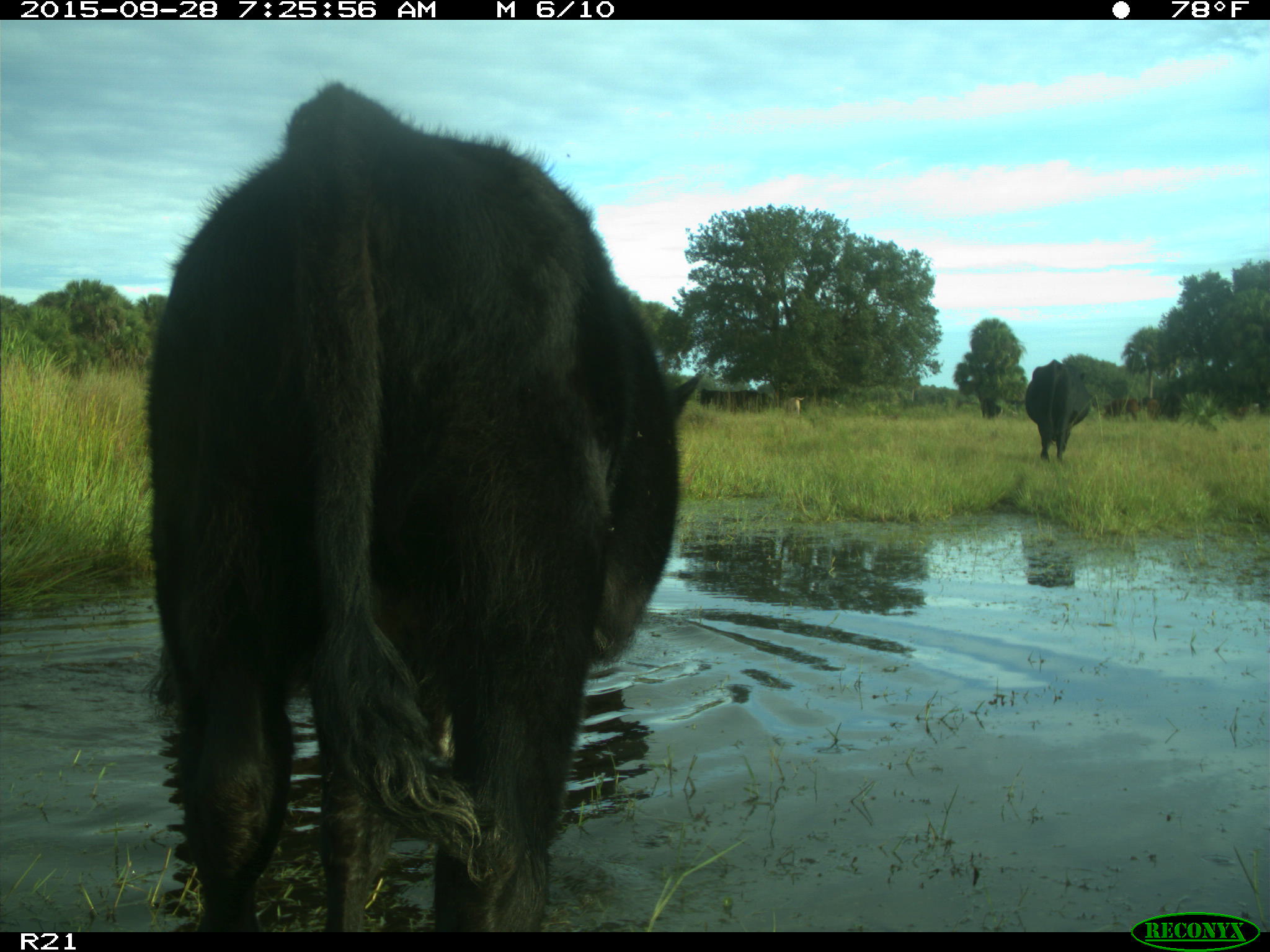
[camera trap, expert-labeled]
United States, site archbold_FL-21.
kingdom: Animalia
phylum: Chordata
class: Mammalia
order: Artiodactyla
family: Bovidae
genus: Bos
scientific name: Bos taurus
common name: domestic cow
Bos taurus (domestic cow).